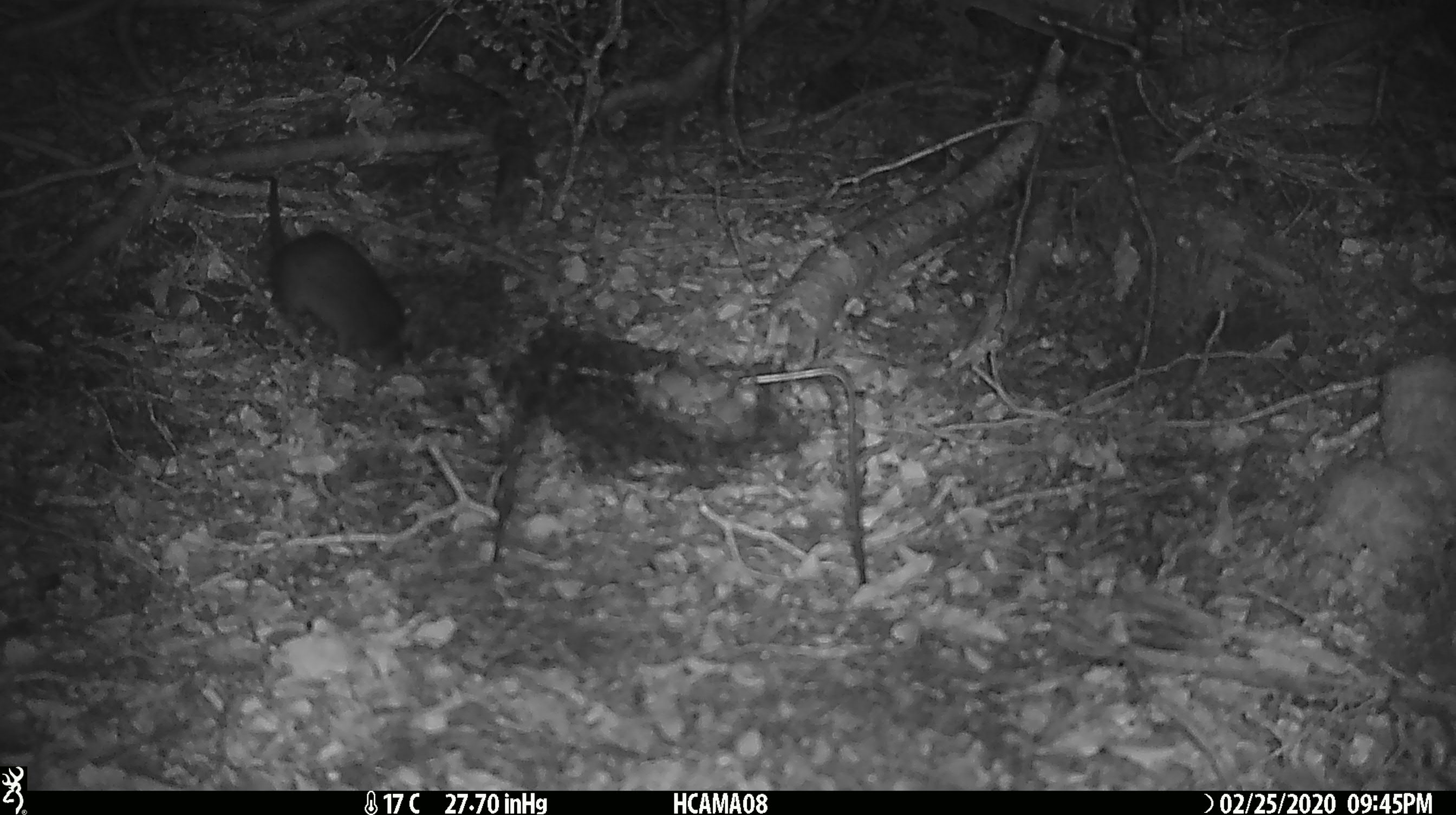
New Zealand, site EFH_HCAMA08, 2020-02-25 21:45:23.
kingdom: Animalia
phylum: Chordata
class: Mammalia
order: Rodentia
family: Muridae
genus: Rattus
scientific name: Rattus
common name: rat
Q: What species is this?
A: Rat (Rattus).